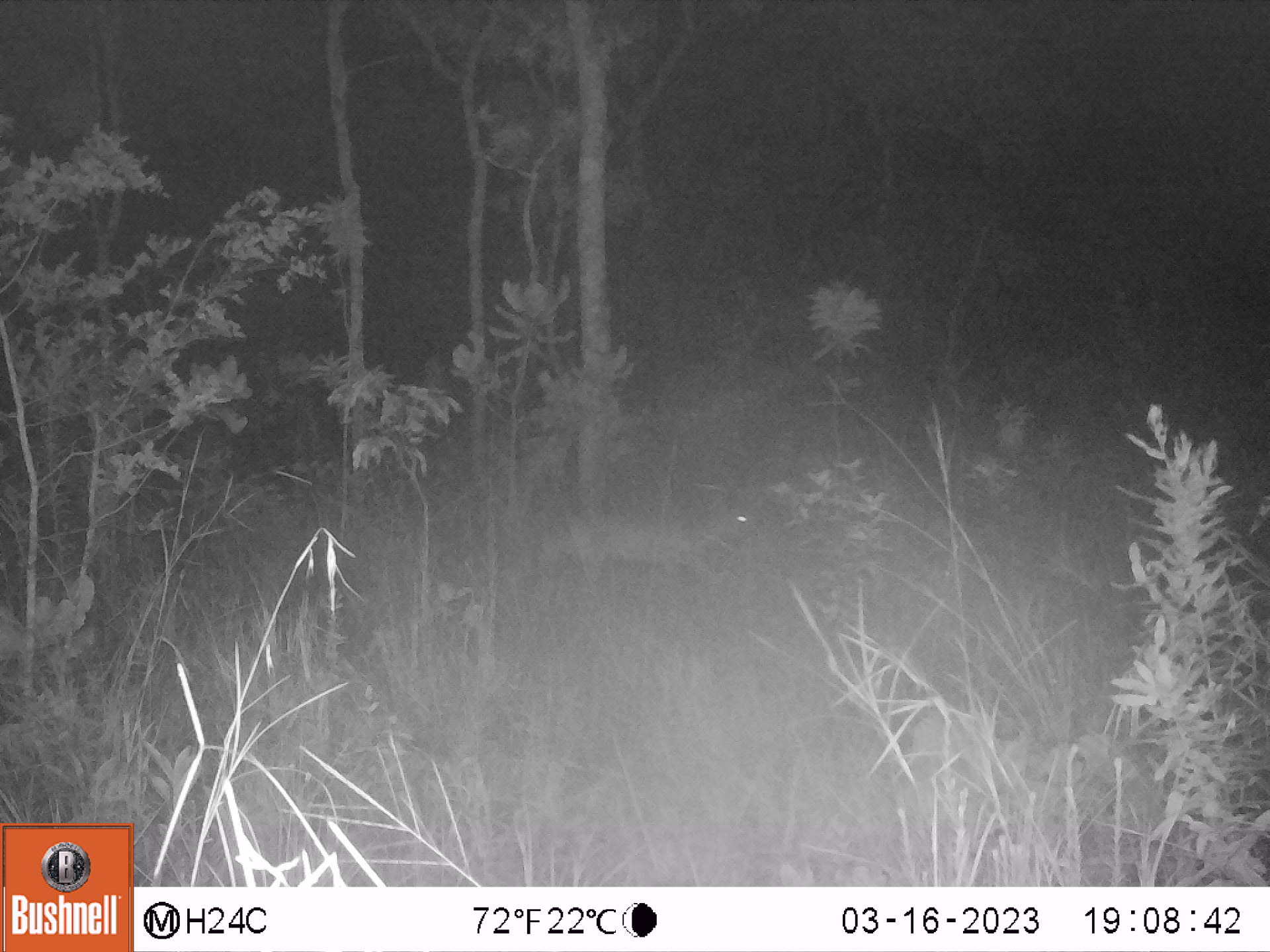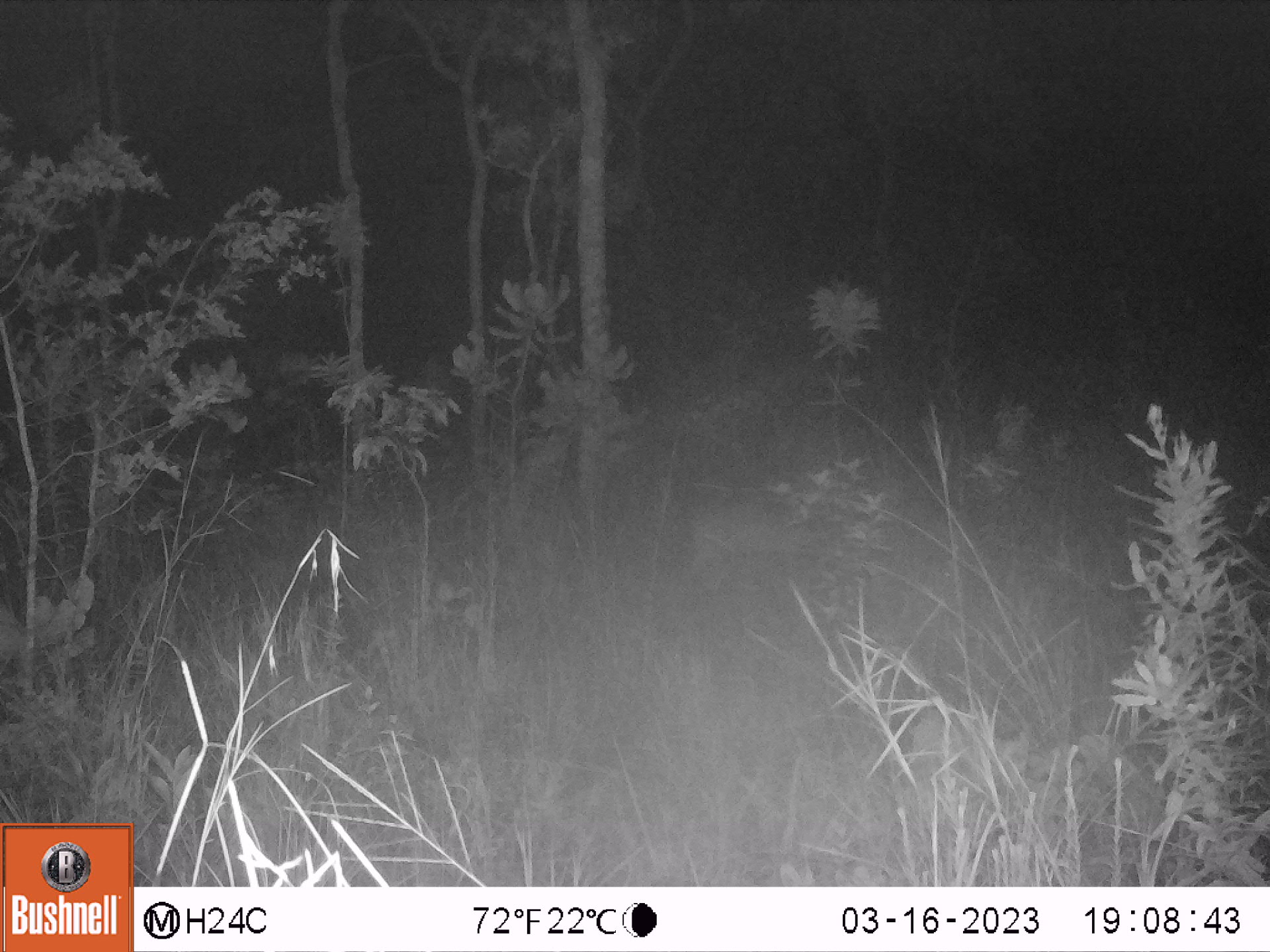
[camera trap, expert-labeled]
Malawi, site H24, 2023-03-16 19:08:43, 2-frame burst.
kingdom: Animalia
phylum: Chordata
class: Mammalia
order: Artiodactyla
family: Bovidae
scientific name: Antilopinae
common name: small antelope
Small antelope (Antilopinae), count 1.